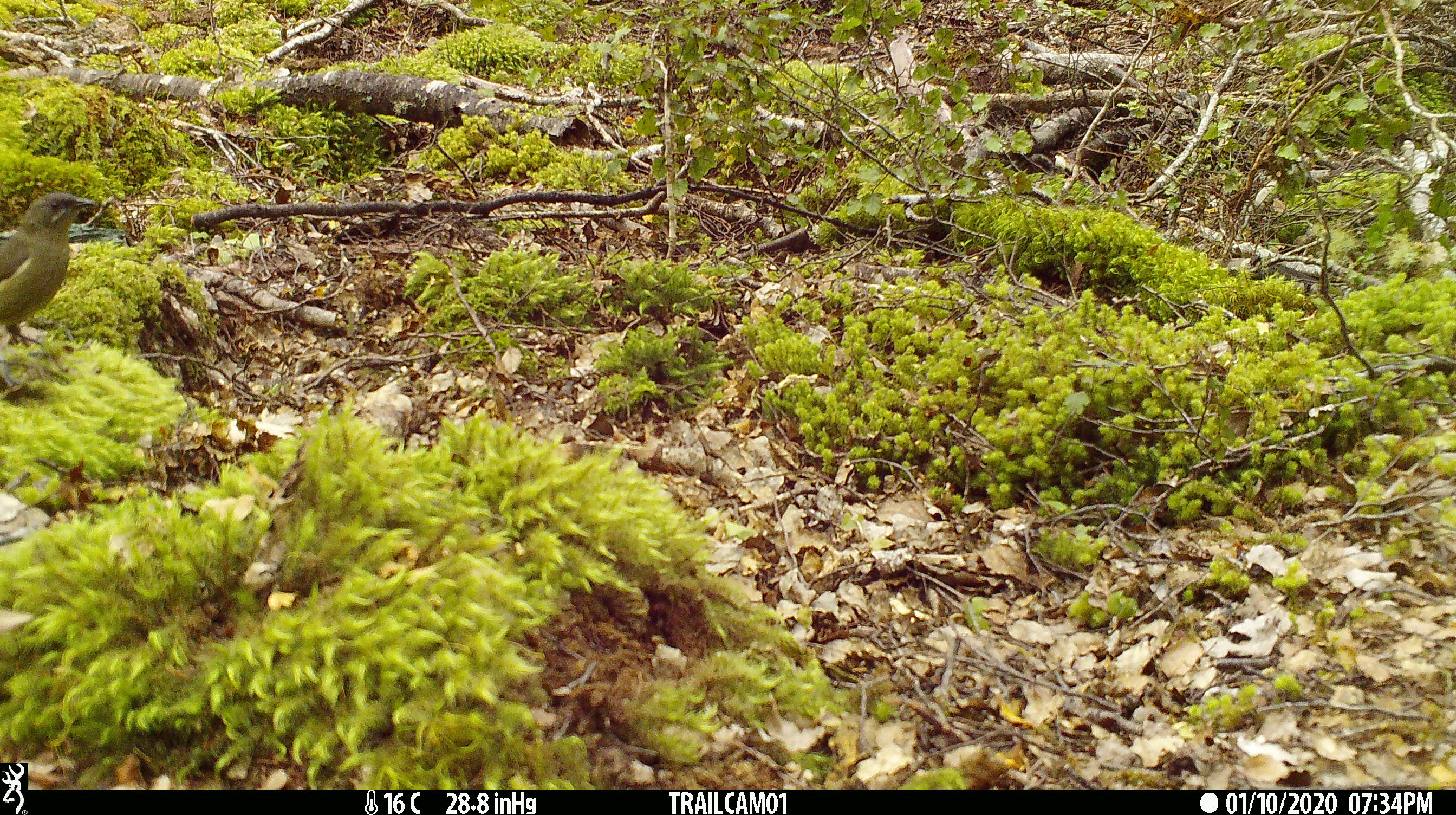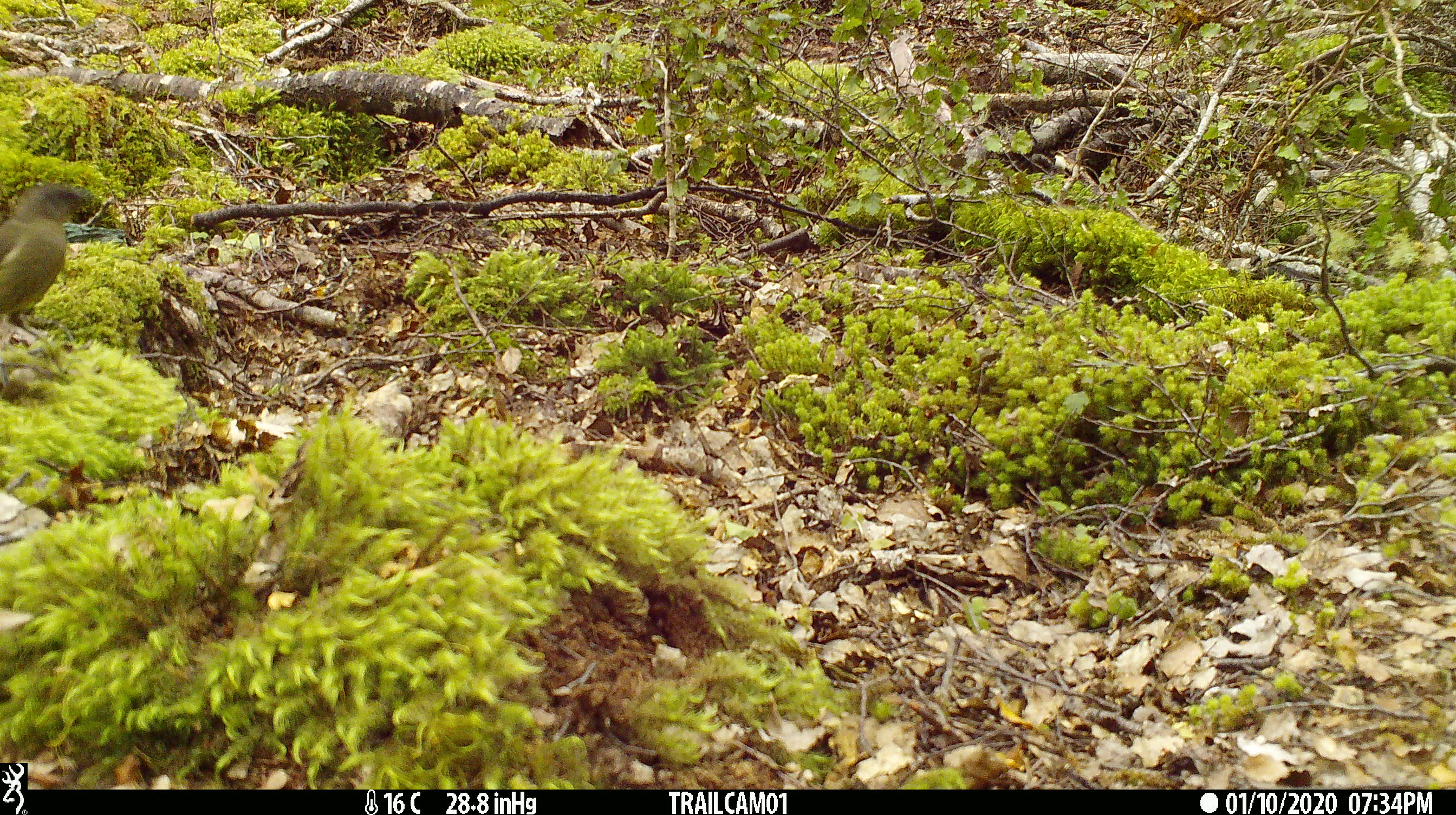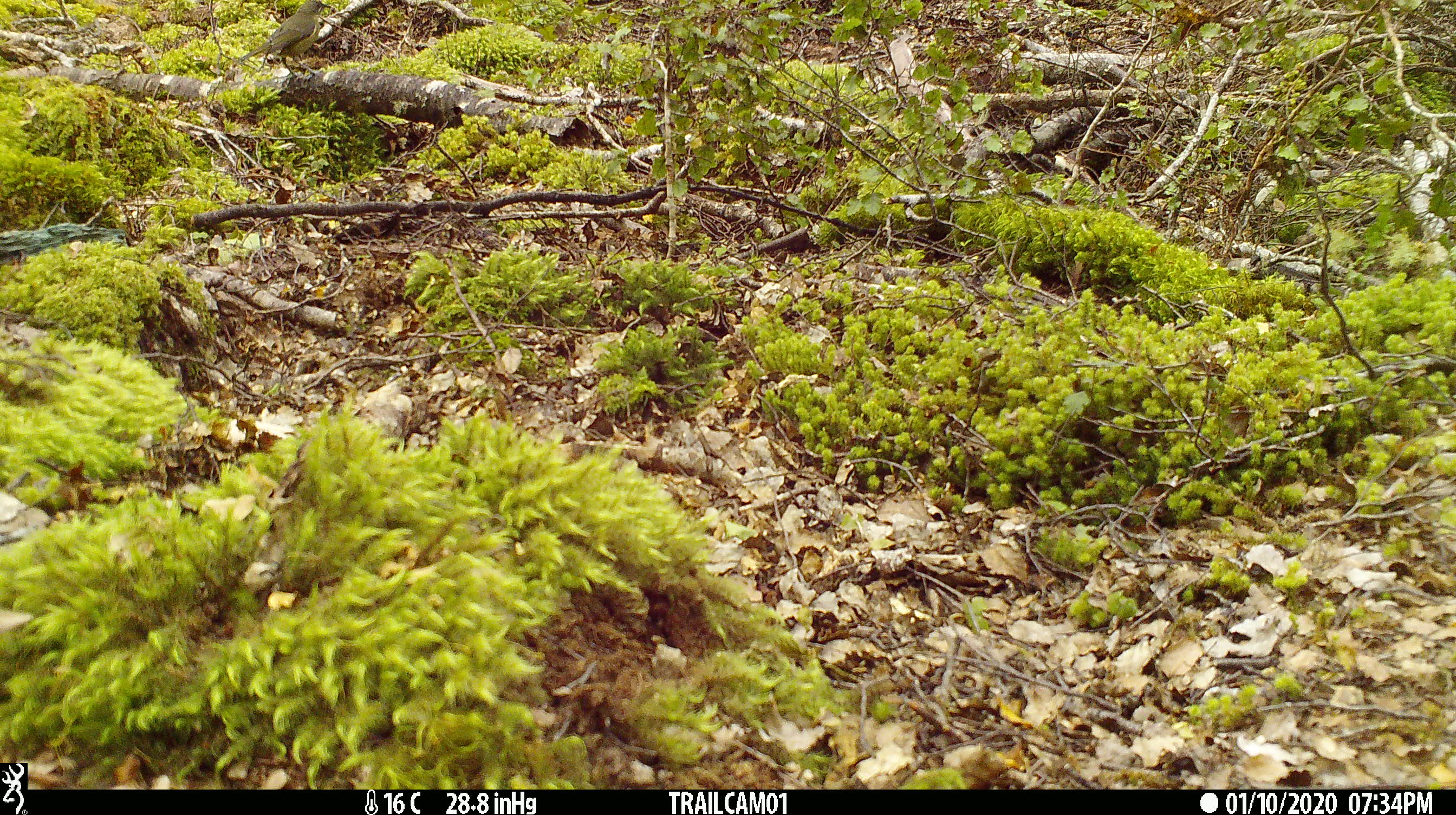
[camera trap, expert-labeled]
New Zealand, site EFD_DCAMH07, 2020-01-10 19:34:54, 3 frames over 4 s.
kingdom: Animalia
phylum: Chordata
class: Aves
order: Passeriformes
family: Meliphagidae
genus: Anthornis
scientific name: Anthornis melanura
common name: new zealand bellbird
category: bellbird